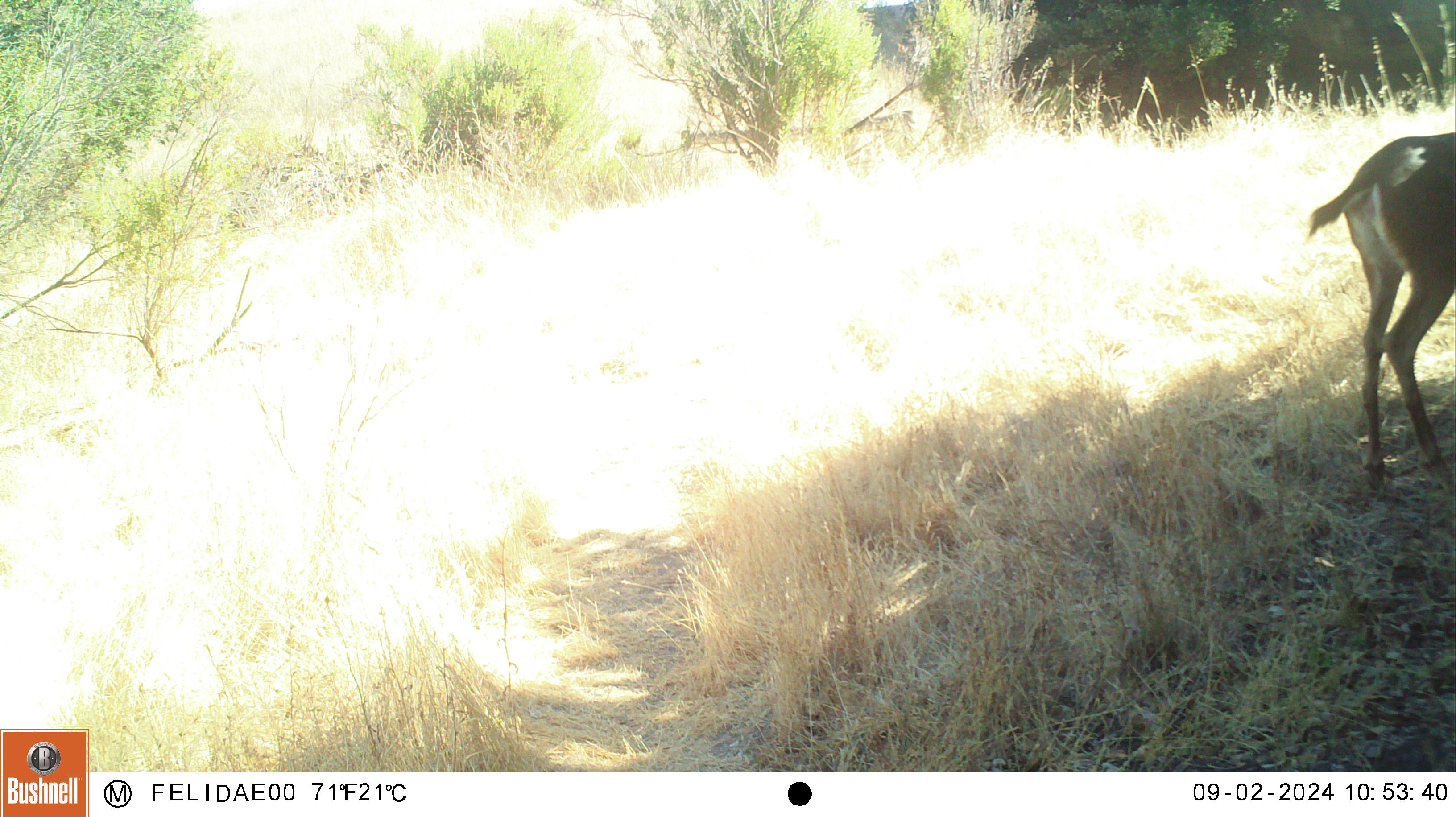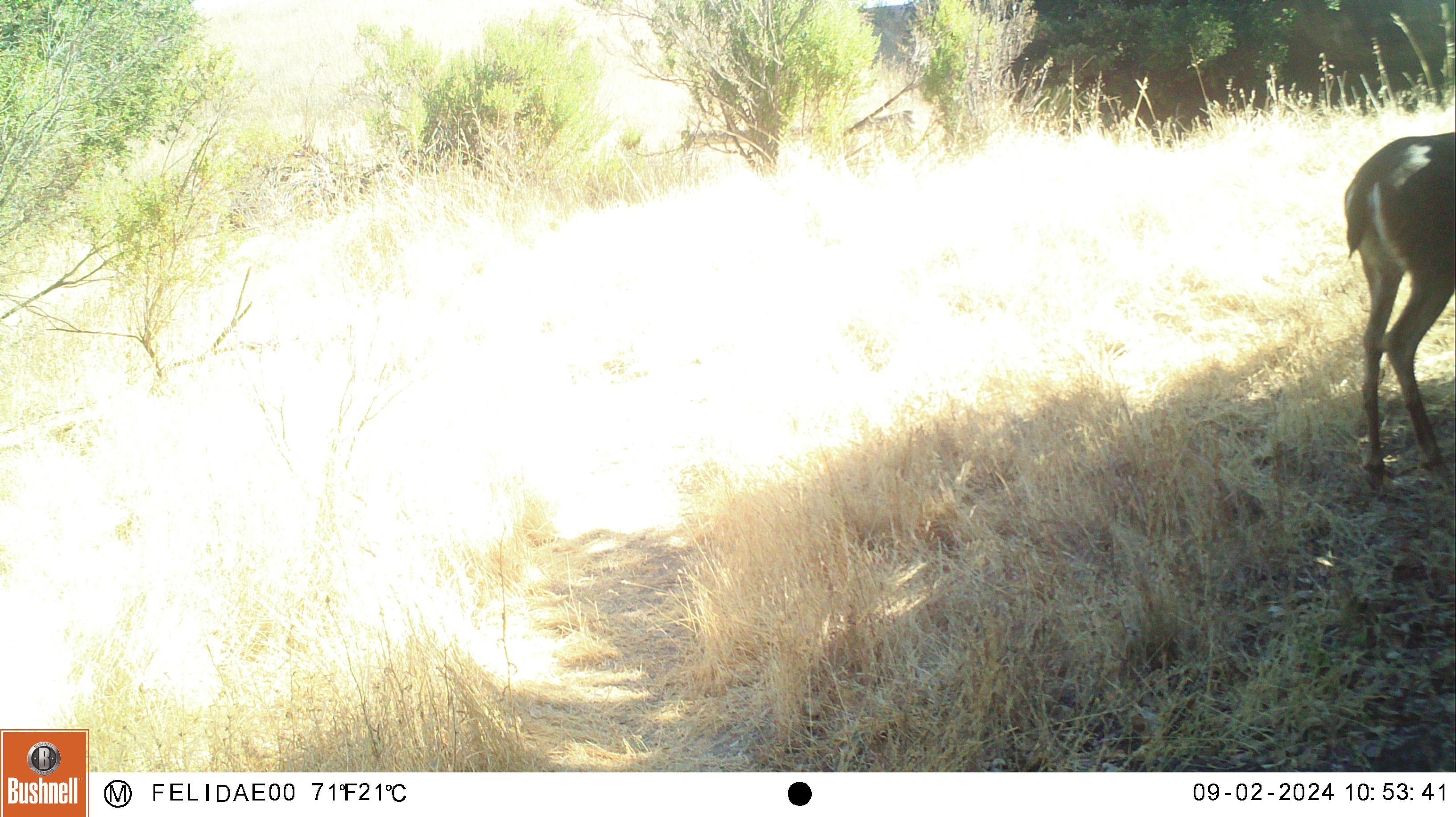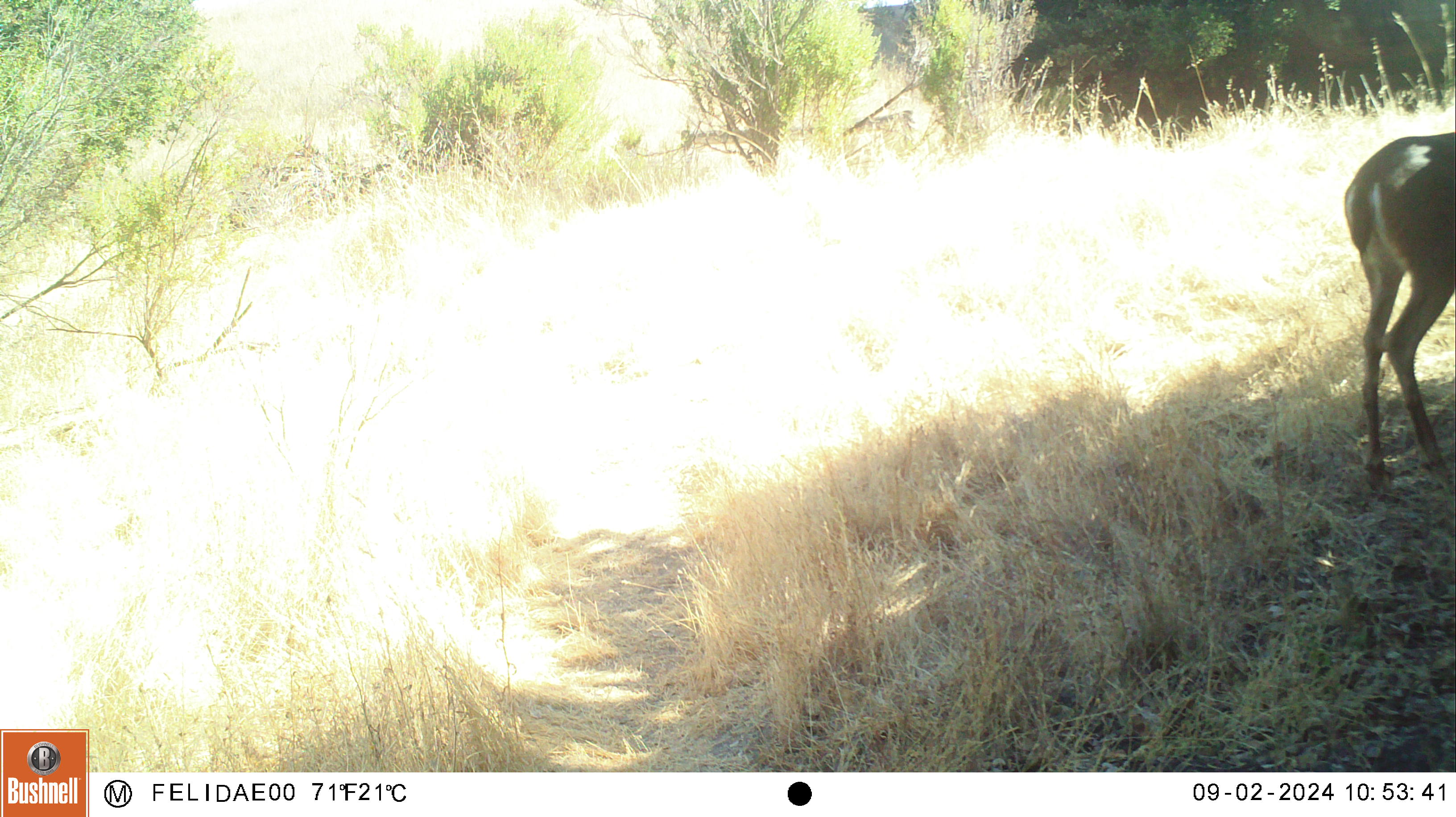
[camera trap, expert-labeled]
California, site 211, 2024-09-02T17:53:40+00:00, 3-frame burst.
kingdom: Animalia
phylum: Chordata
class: Mammalia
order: Artiodactyla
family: Cervidae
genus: Odocoileus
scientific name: Odocoileus hemionus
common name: mule deer